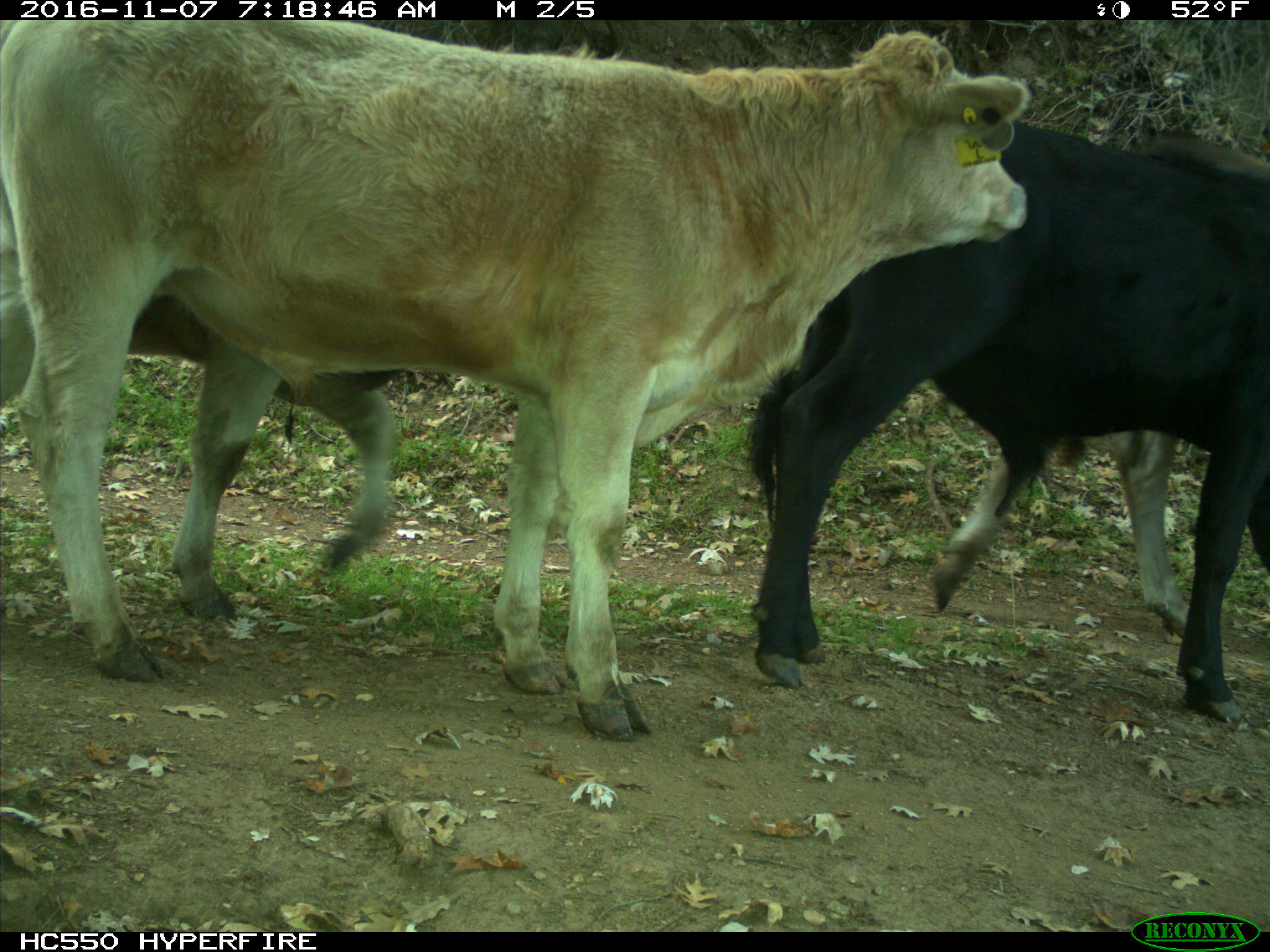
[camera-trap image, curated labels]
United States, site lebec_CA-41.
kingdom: Animalia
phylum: Chordata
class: Mammalia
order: Artiodactyla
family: Bovidae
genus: Bos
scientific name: Bos taurus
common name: domestic cow